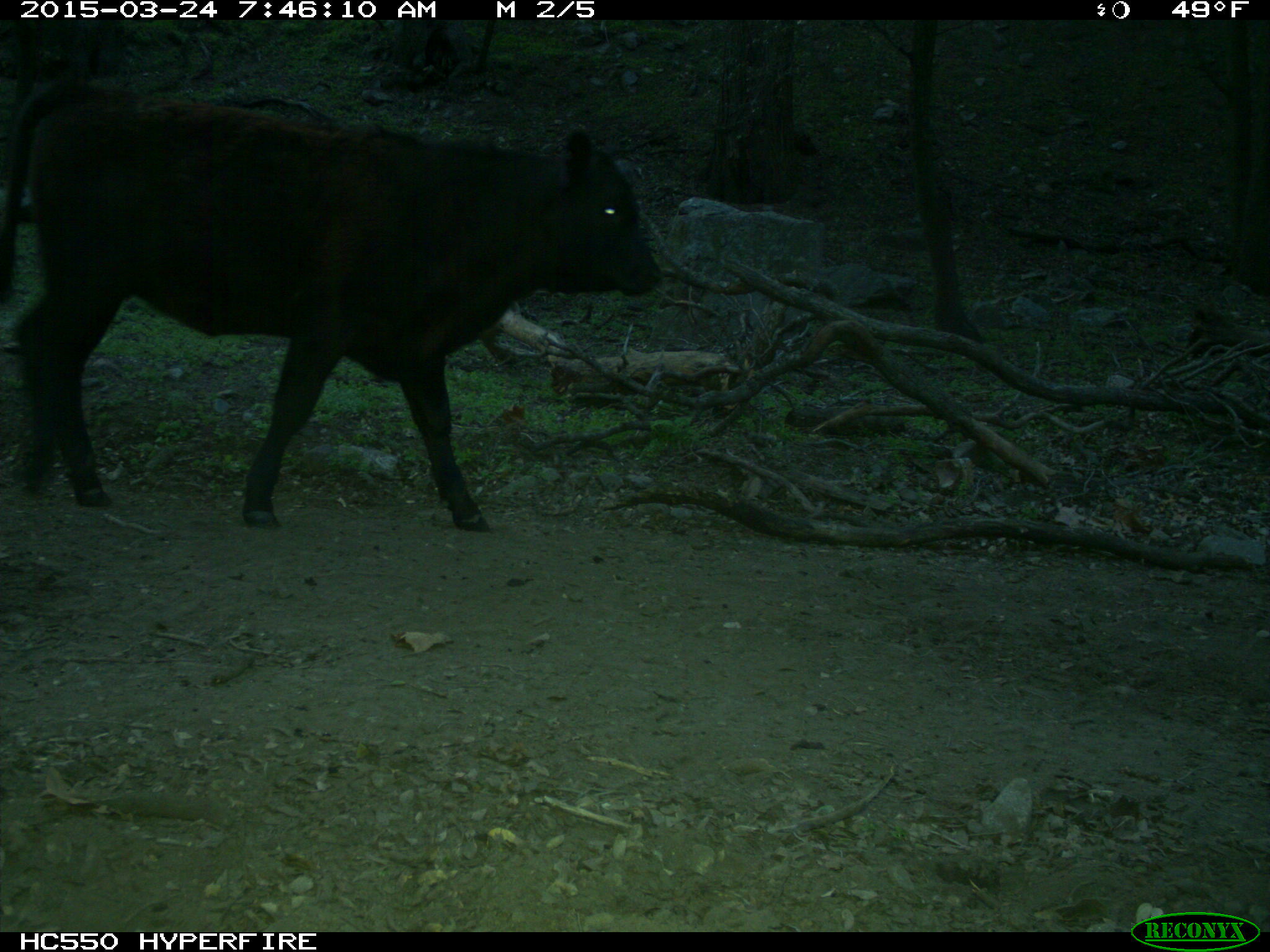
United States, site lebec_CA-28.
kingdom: Animalia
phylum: Chordata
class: Mammalia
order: Artiodactyla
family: Bovidae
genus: Bos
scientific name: Bos taurus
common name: domestic cow